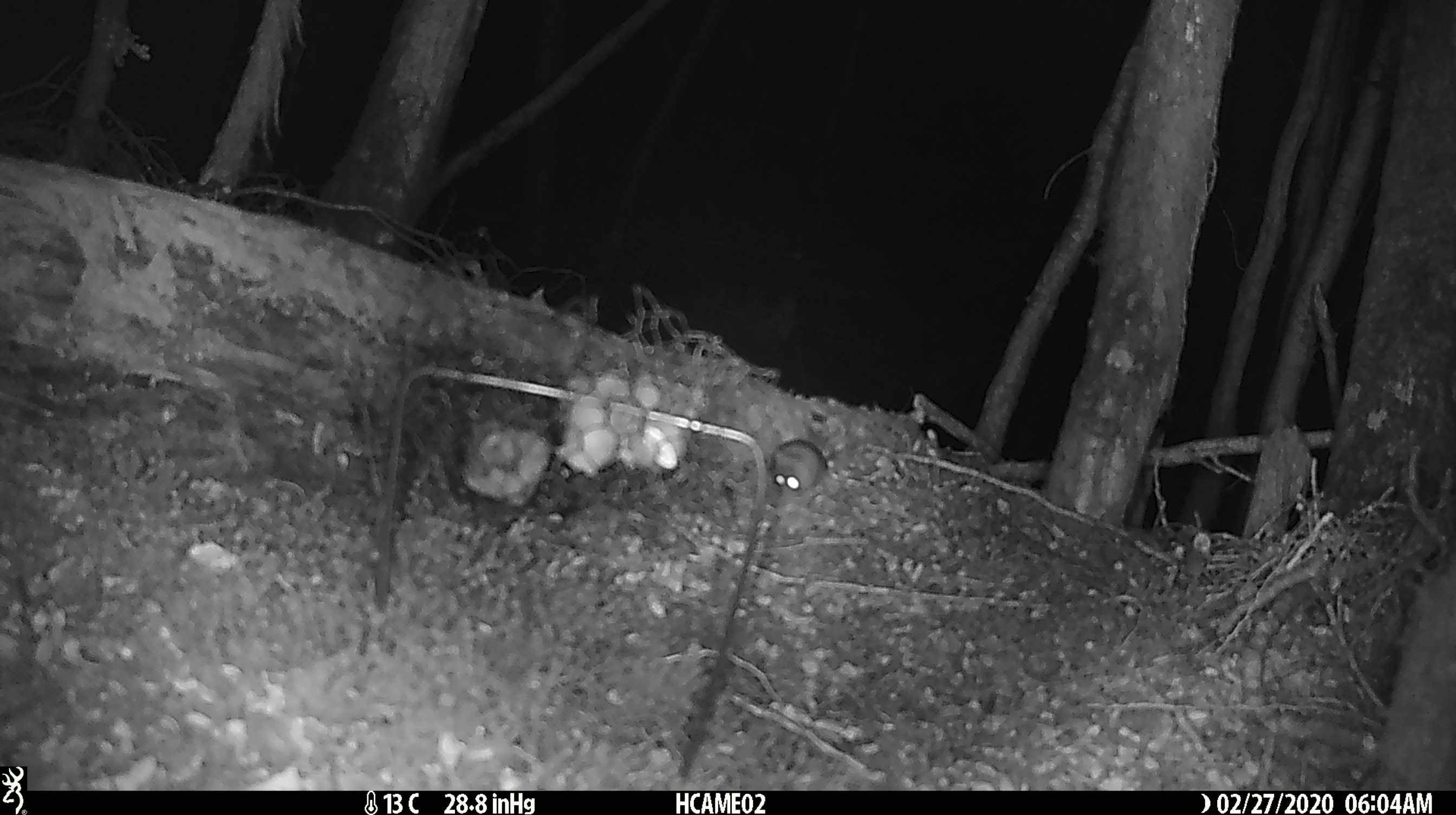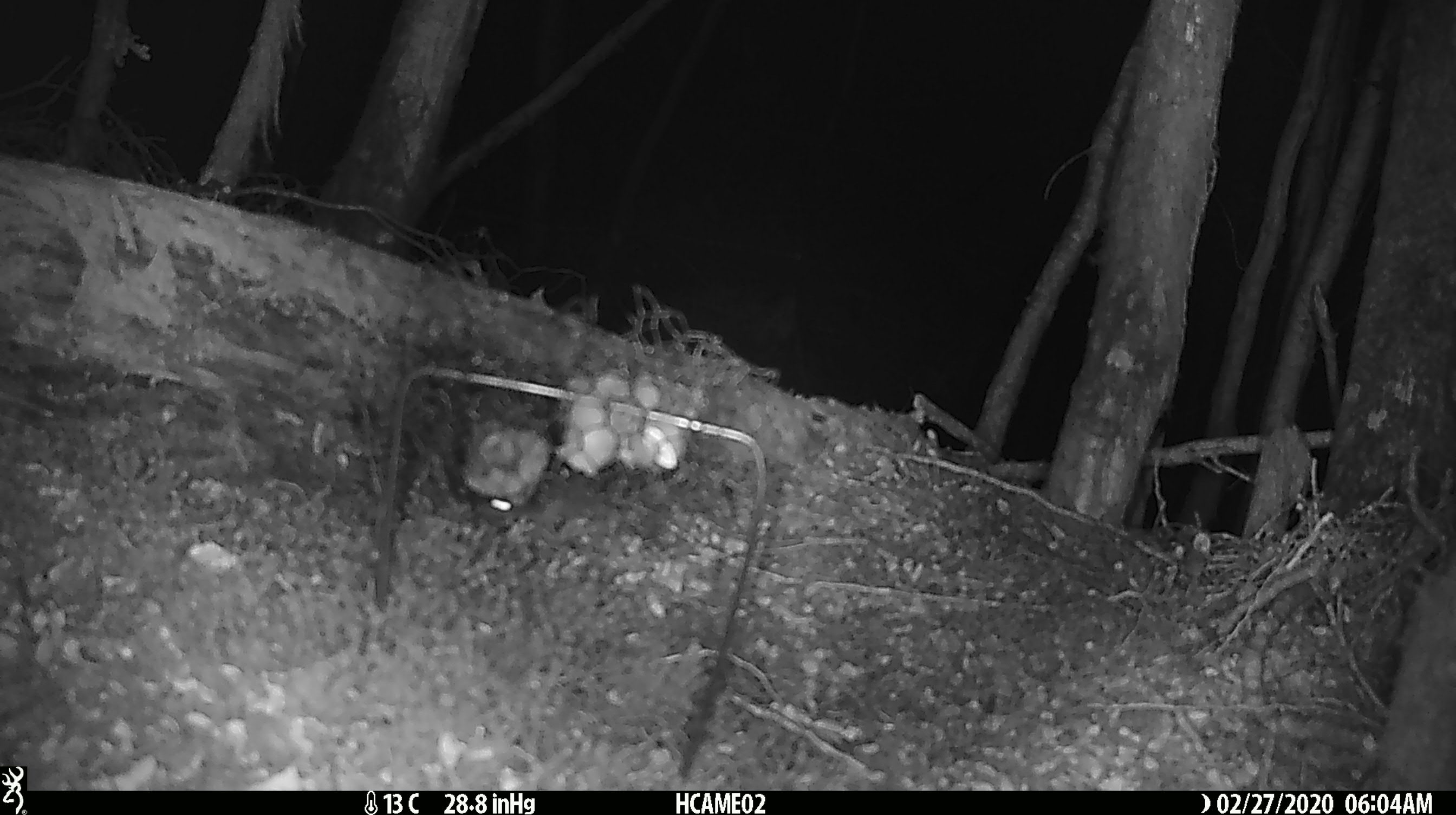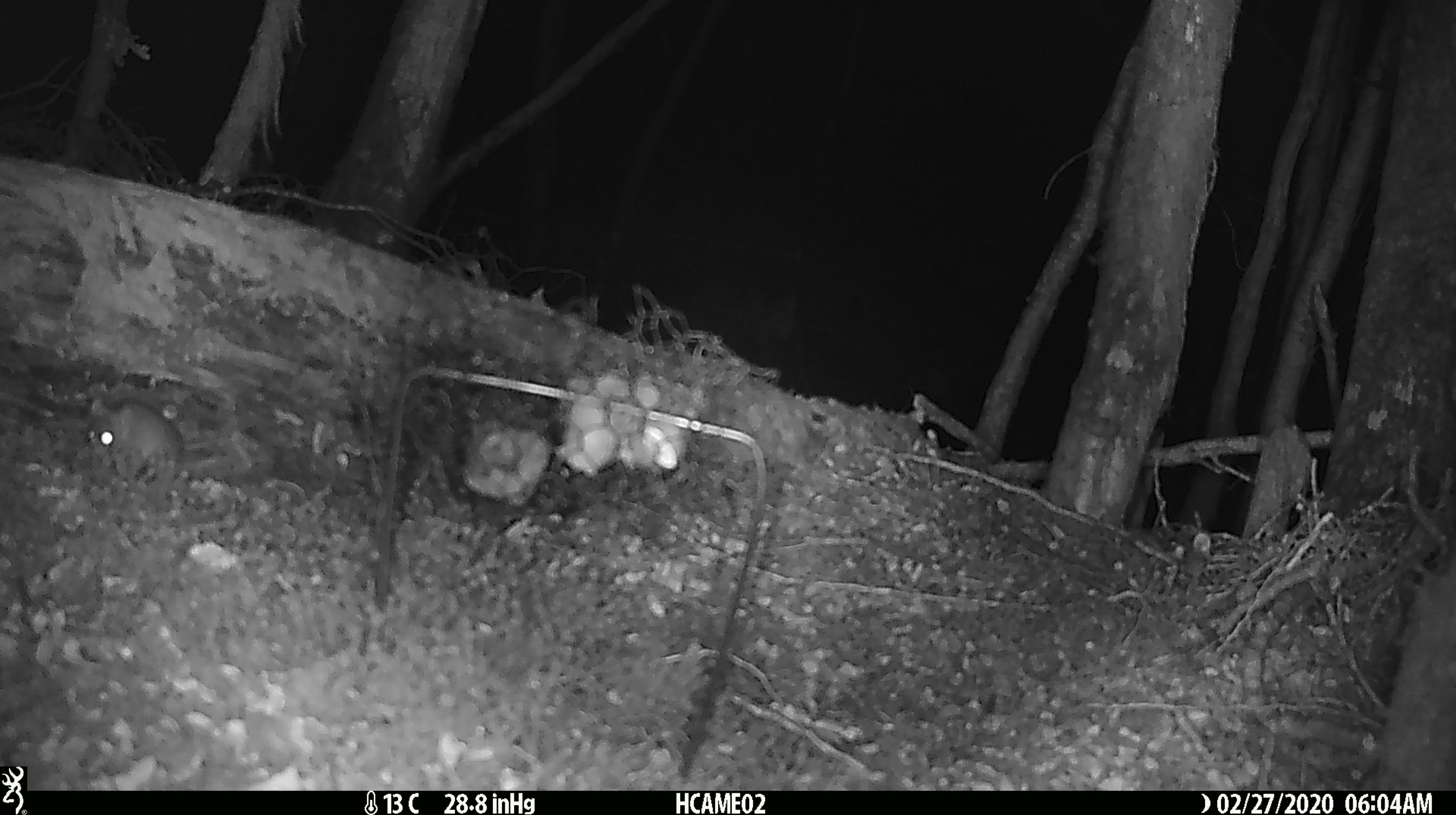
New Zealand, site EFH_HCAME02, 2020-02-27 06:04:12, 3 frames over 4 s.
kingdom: Animalia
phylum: Chordata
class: Mammalia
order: Rodentia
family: Muridae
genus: Mus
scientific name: Mus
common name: mouse